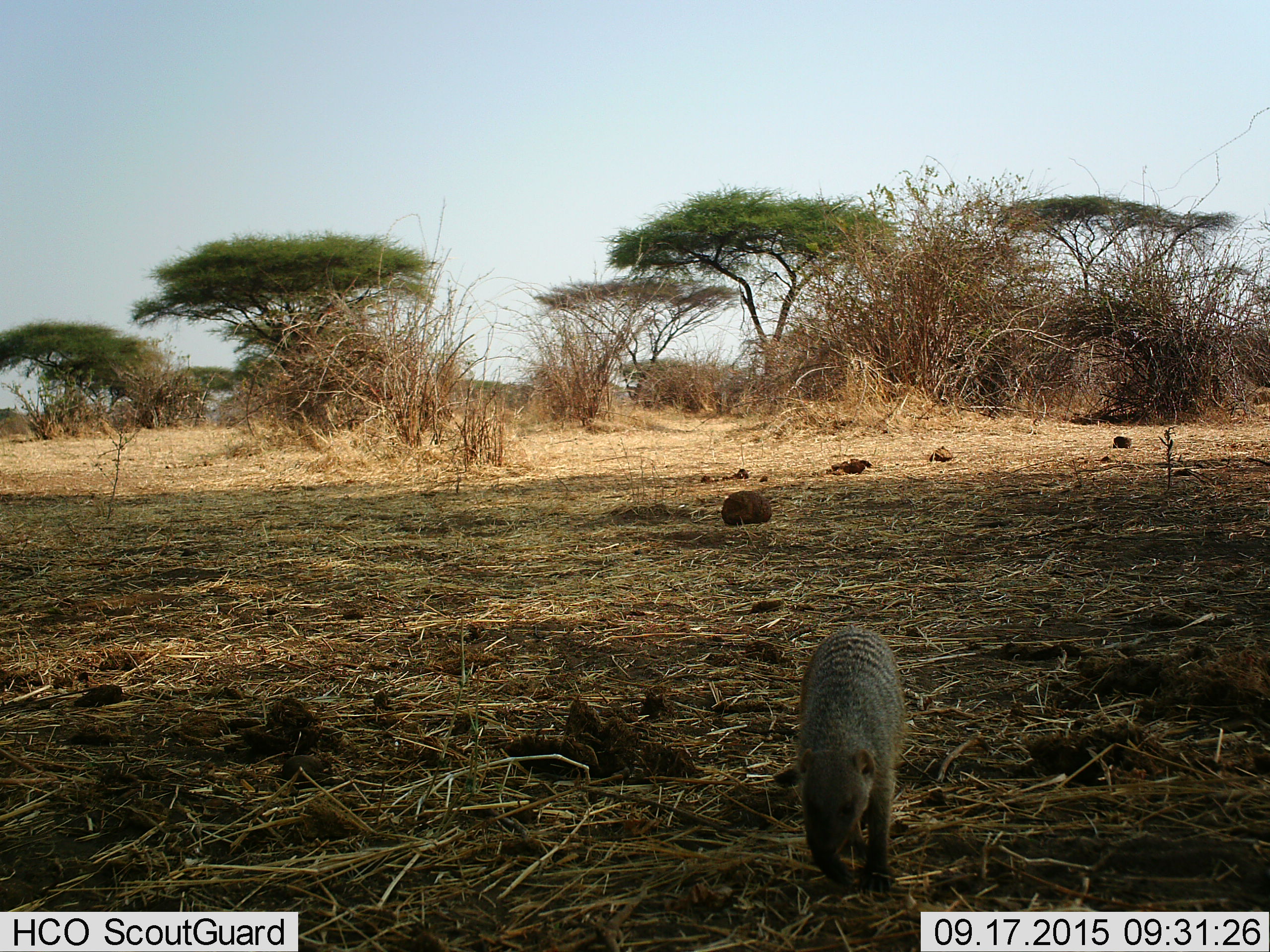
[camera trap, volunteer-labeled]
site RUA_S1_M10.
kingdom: Animalia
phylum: Chordata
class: Mammalia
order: Carnivora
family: Herpestidae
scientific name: Herpestidae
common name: mongoose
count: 1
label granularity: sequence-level